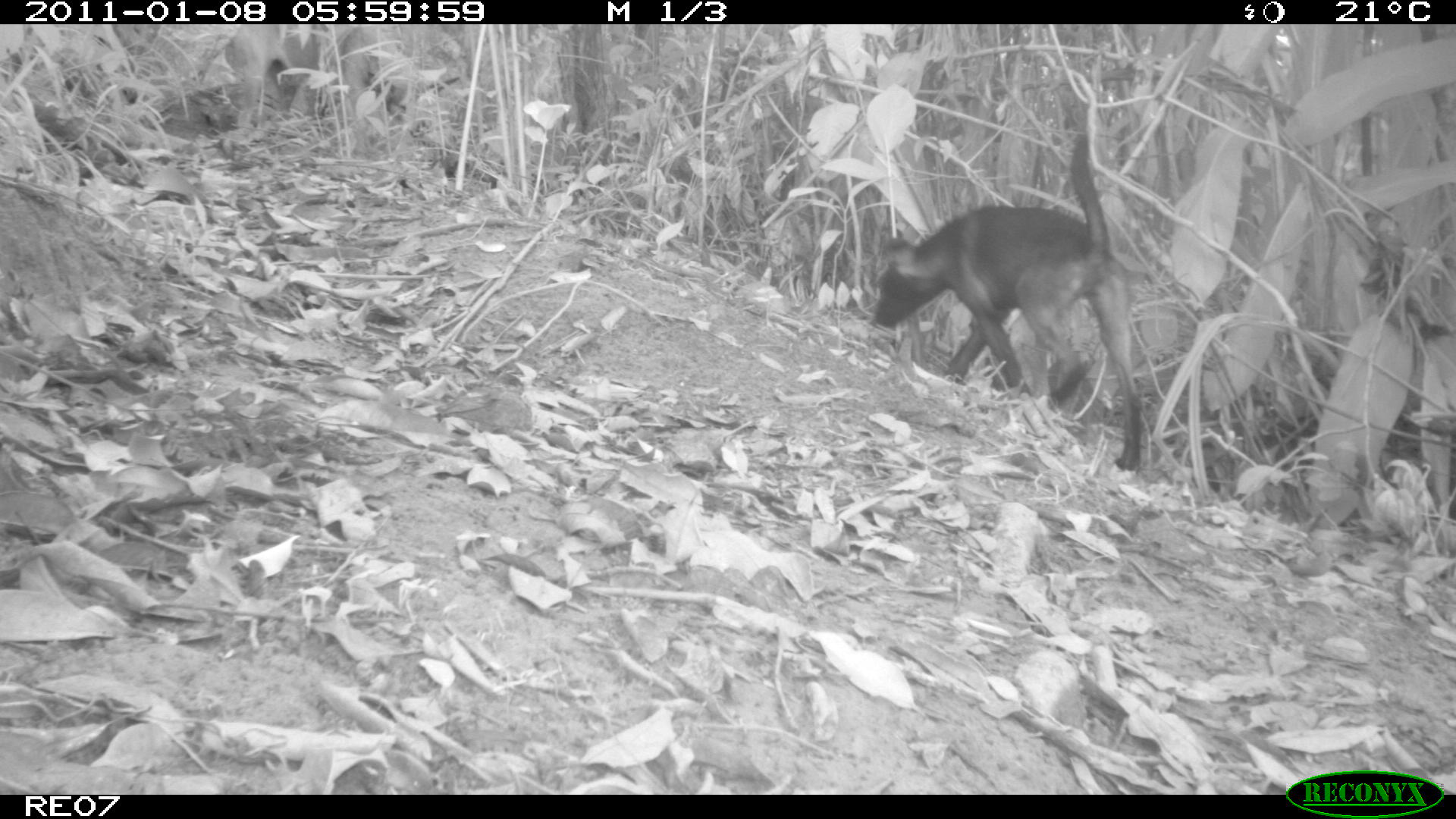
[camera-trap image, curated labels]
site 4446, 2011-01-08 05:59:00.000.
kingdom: Animalia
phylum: Chordata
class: Mammalia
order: Carnivora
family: Canidae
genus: Canis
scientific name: Canis familiaris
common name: domestic dog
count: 2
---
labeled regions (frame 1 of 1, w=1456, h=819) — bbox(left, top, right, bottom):
canis familiaris: bbox(871, 131, 1143, 472)